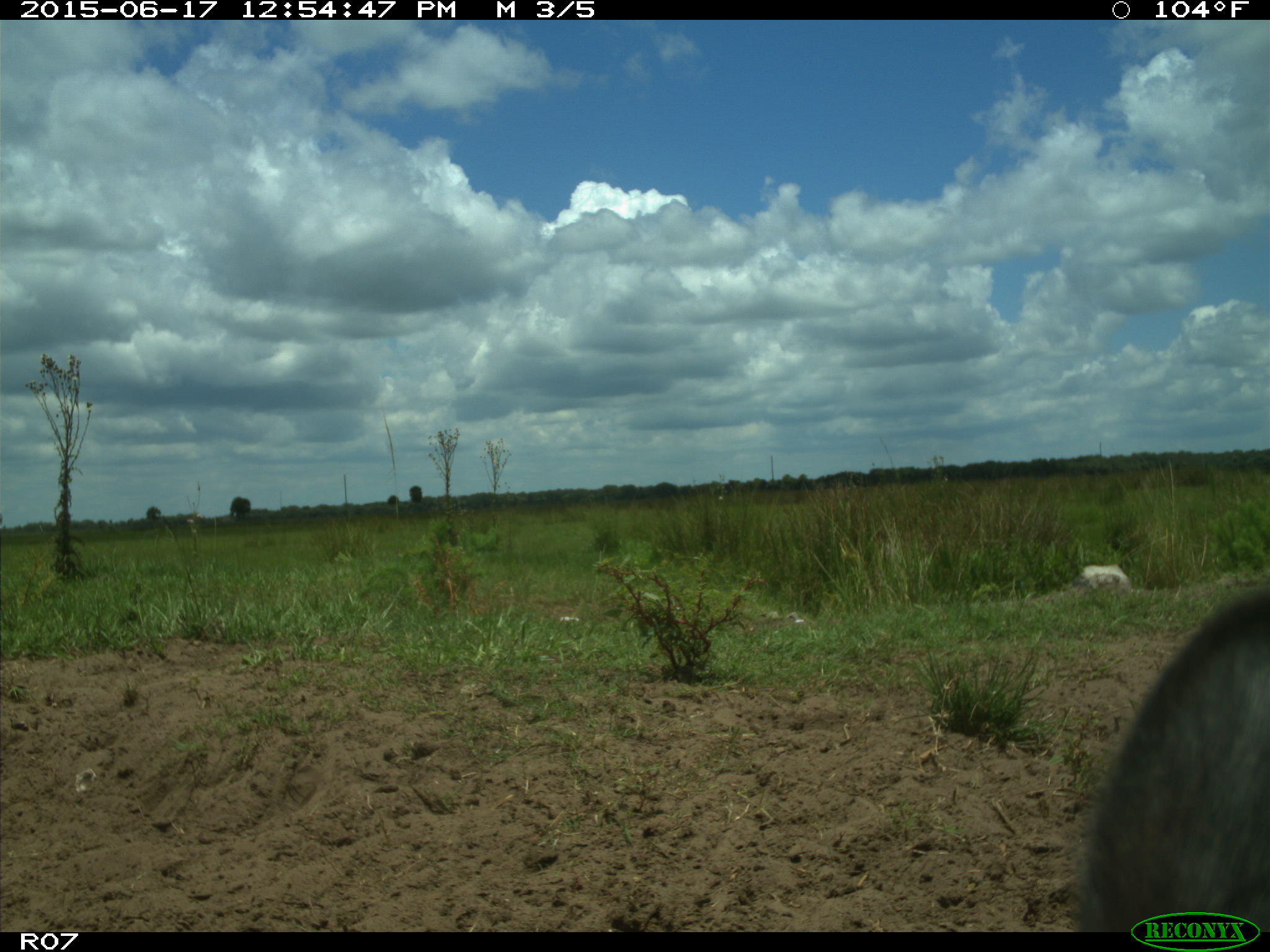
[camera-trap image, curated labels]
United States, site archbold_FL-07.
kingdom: Animalia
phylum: Chordata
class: Mammalia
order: Artiodactyla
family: Bovidae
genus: Bos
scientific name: Bos taurus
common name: domestic cow